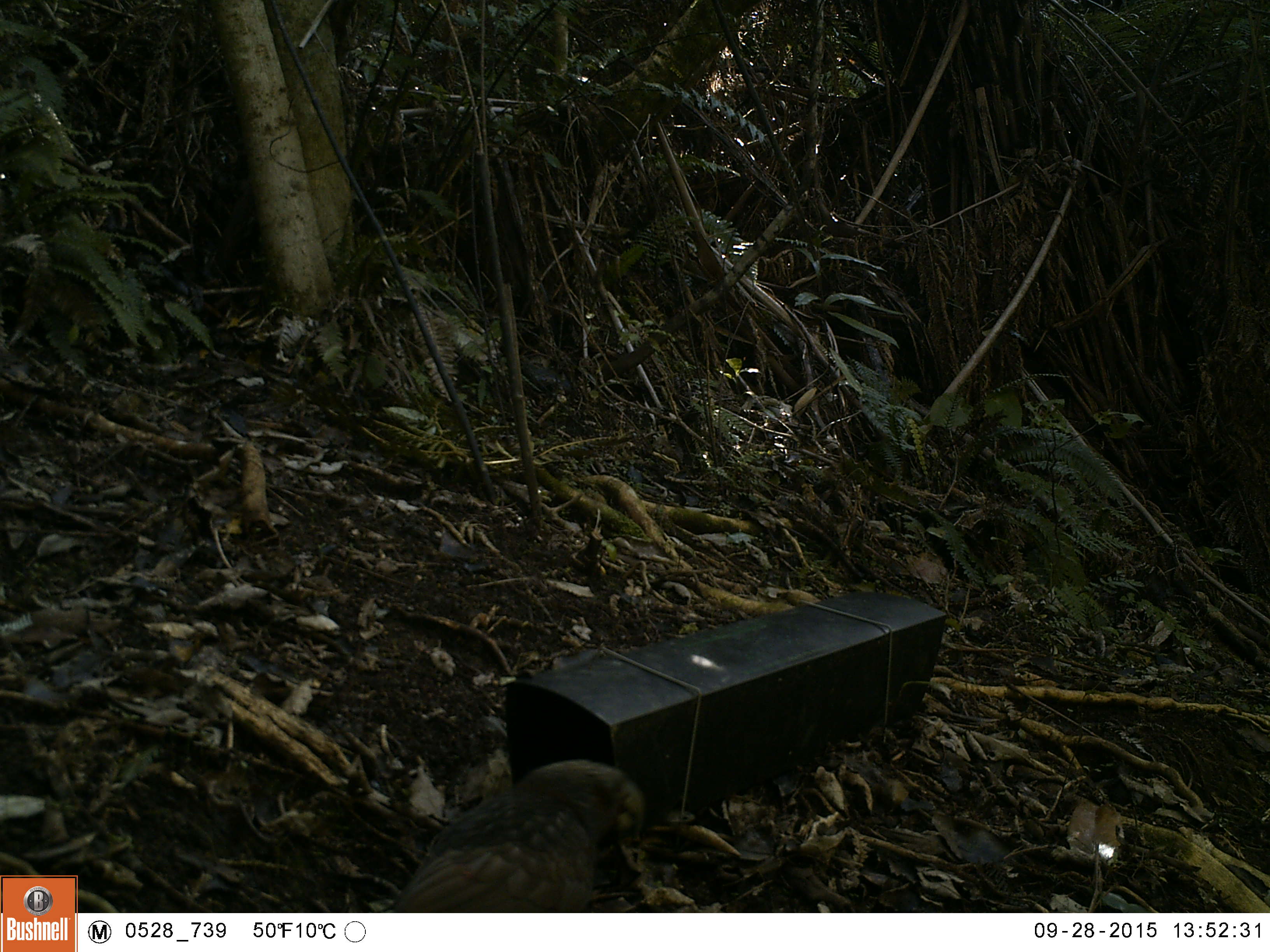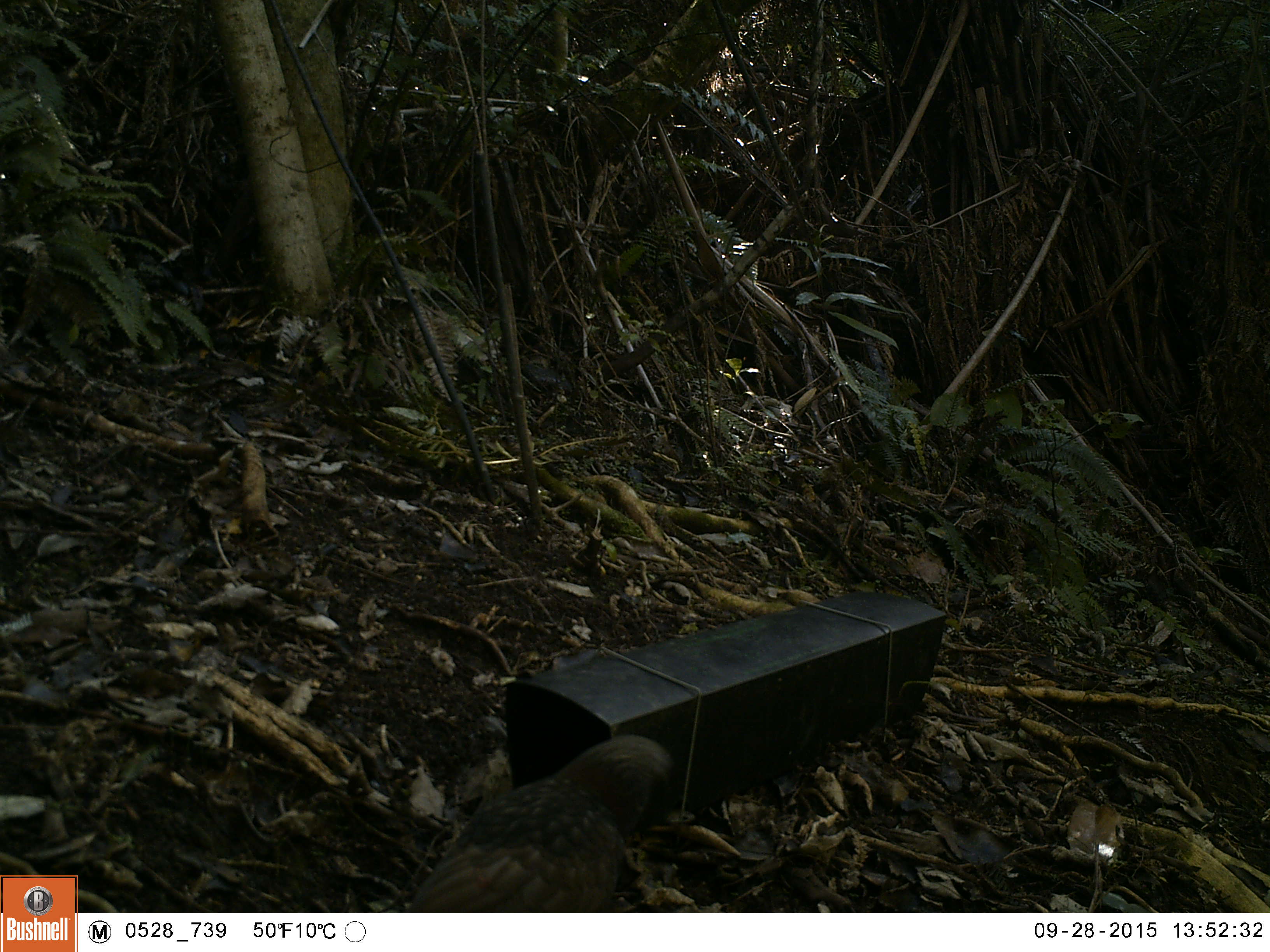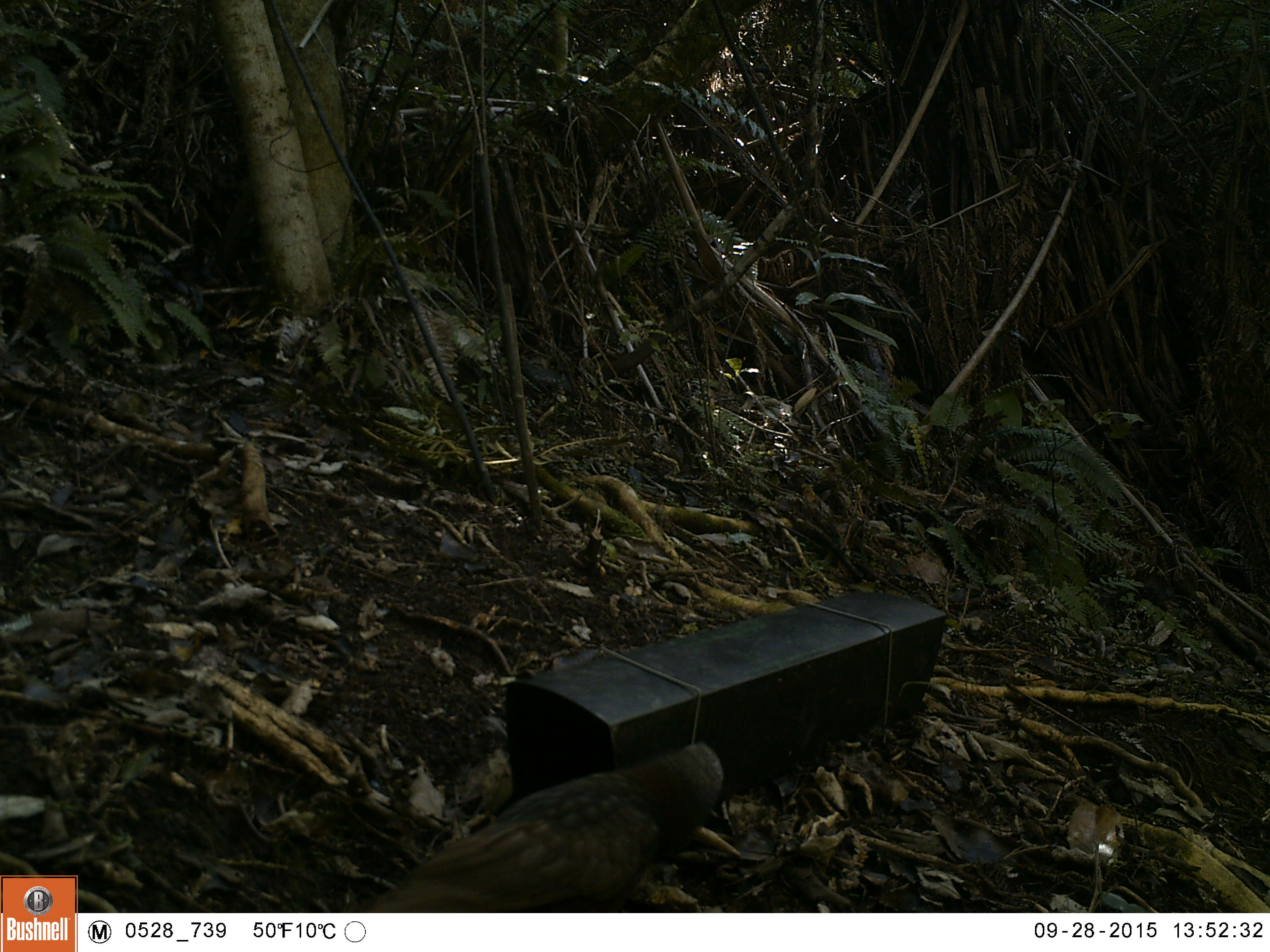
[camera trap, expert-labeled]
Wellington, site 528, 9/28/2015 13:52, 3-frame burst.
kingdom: Animalia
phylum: Chordata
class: Aves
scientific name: Aves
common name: bird